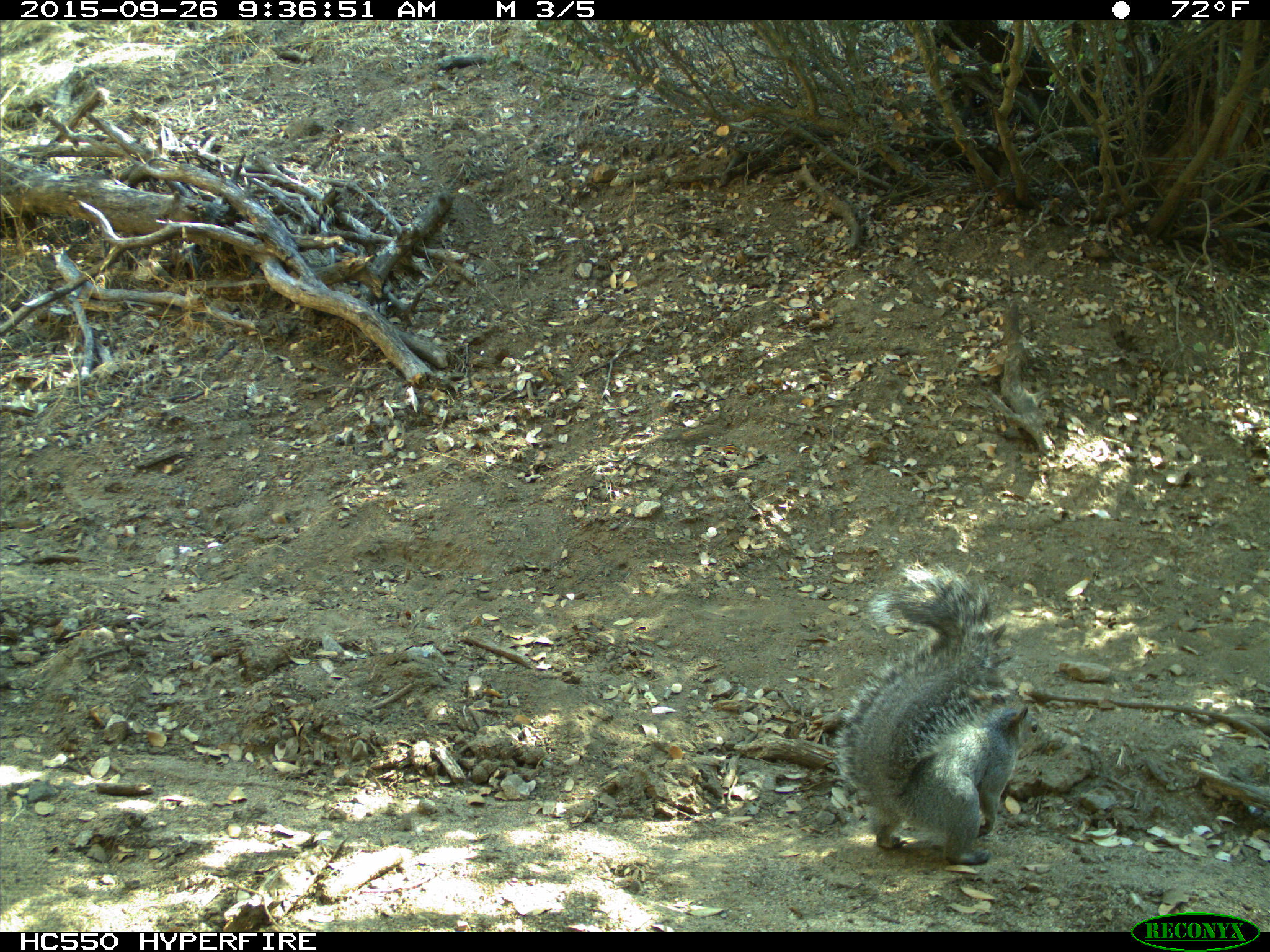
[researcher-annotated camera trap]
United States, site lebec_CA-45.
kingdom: Animalia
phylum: Chordata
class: Mammalia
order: Rodentia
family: Sciuridae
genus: Sciurus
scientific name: Sciurus carolinensis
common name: eastern gray squirrel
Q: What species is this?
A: Sciurus carolinensis (eastern gray squirrel).